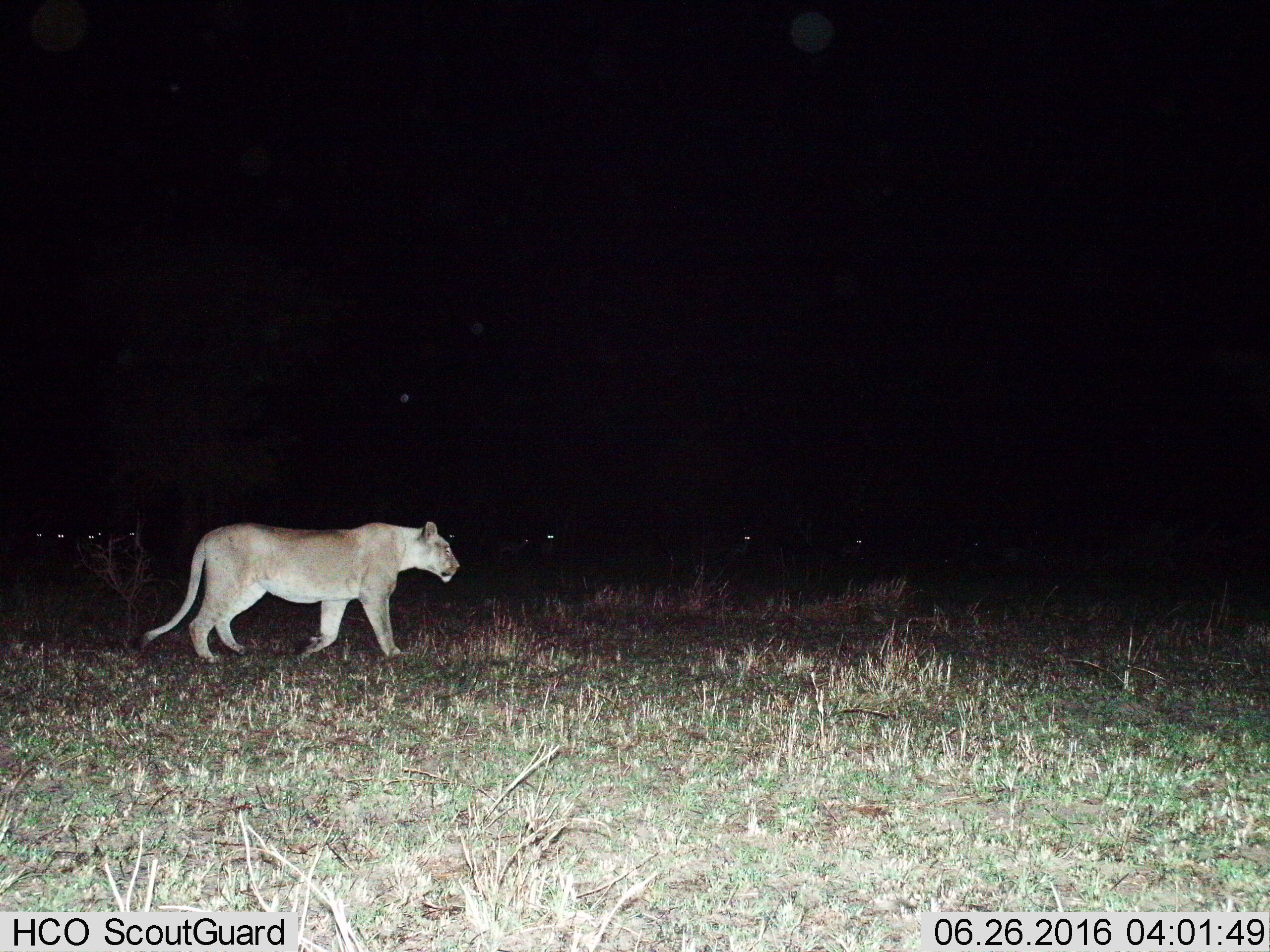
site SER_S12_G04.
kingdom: Animalia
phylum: Chordata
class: Mammalia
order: Artiodactyla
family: Bovidae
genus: Eudorcas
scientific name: Eudorcas thomsonii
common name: thomson's gazelle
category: gazellethomsons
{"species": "gazellethomsons (thomson's gazelle) (Eudorcas thomsonii)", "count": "11-50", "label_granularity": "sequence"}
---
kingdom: Animalia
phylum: Chordata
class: Mammalia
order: Carnivora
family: Felidae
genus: Panthera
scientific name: Panthera leo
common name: lion female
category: lionfemale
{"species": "lionfemale (lion female) (Panthera leo)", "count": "1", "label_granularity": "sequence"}